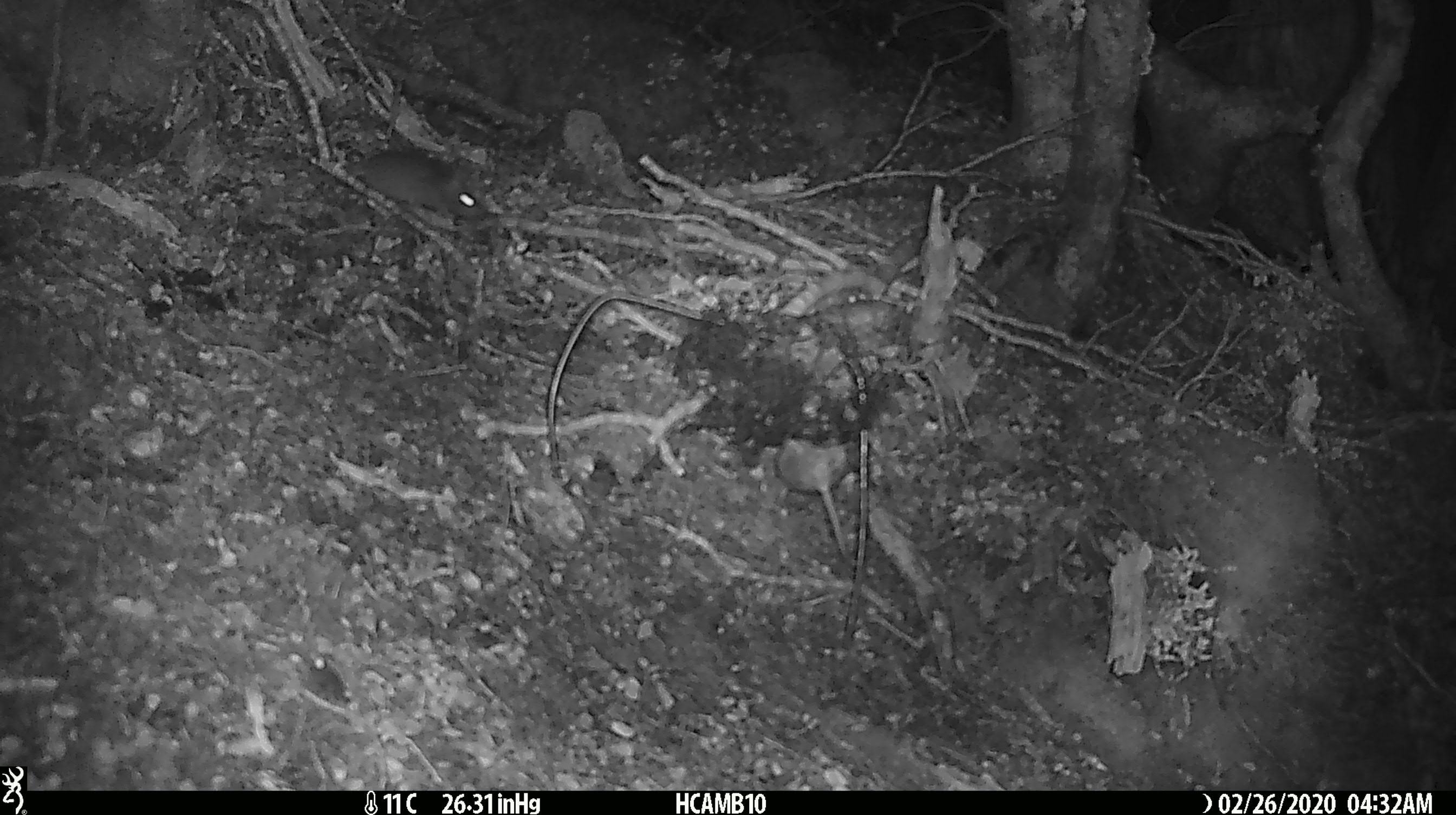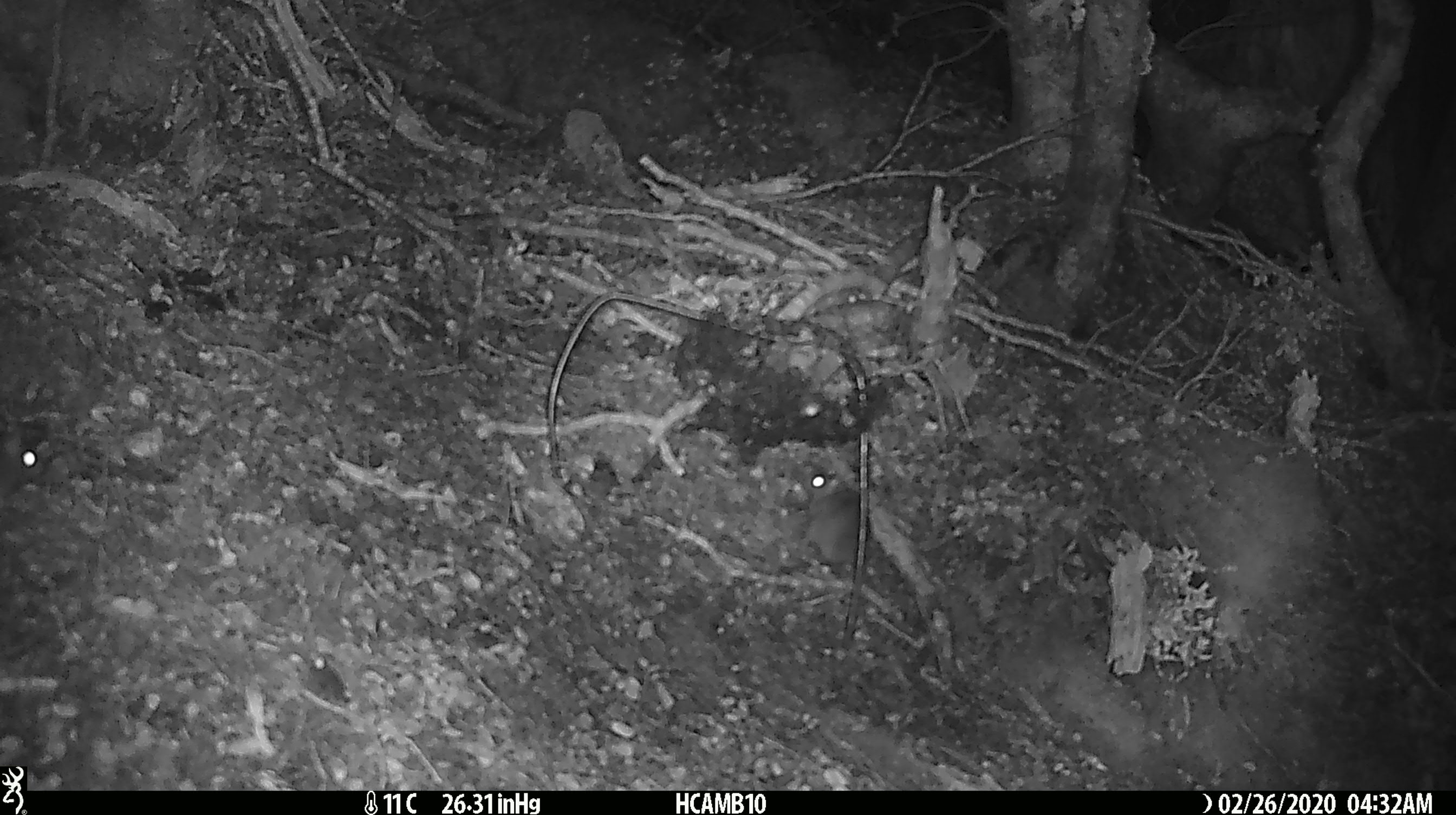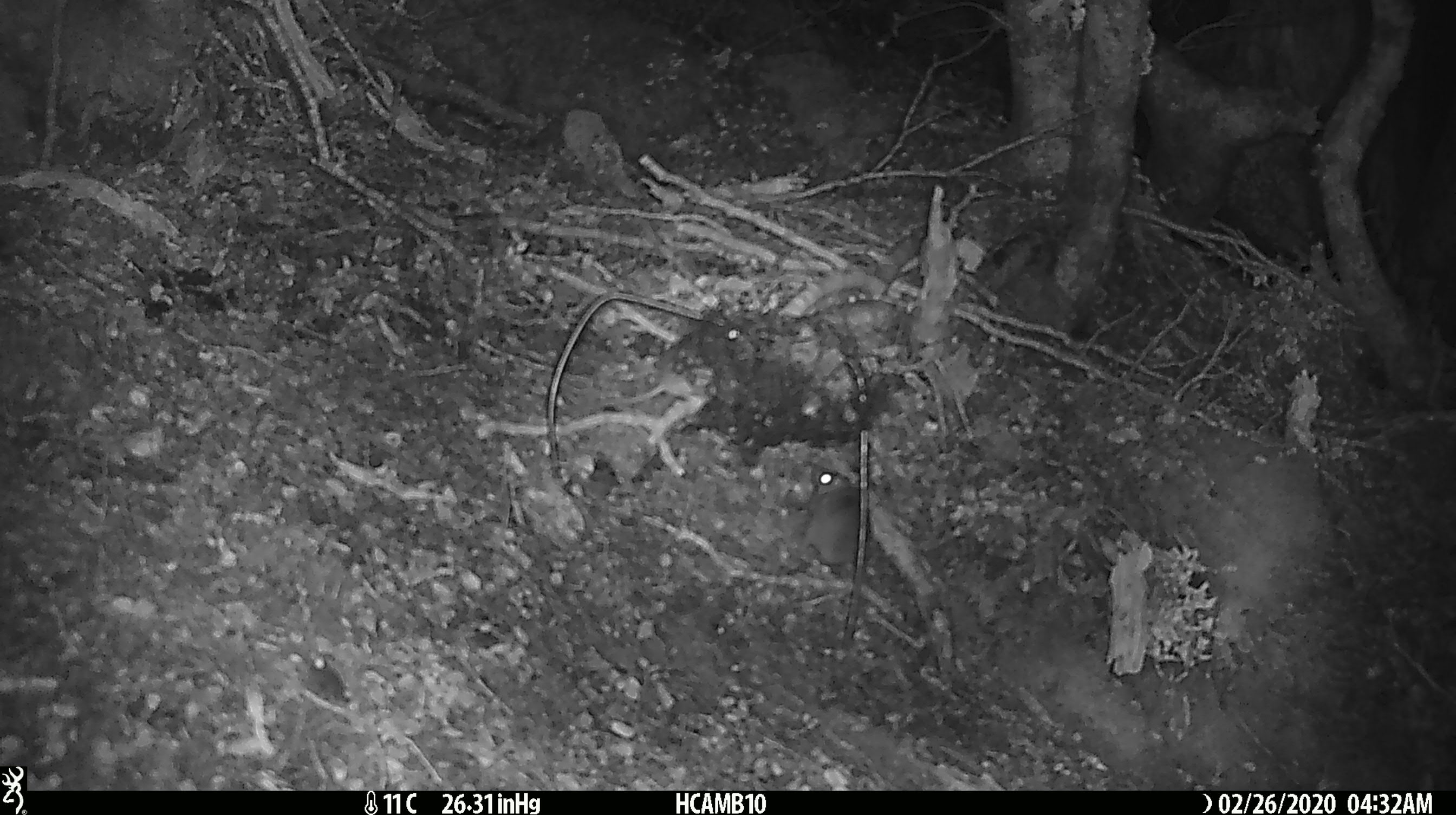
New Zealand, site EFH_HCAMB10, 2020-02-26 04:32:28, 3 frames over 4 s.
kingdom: Animalia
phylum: Chordata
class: Mammalia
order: Rodentia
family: Muridae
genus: Mus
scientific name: Mus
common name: mouse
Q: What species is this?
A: Mouse (Mus).